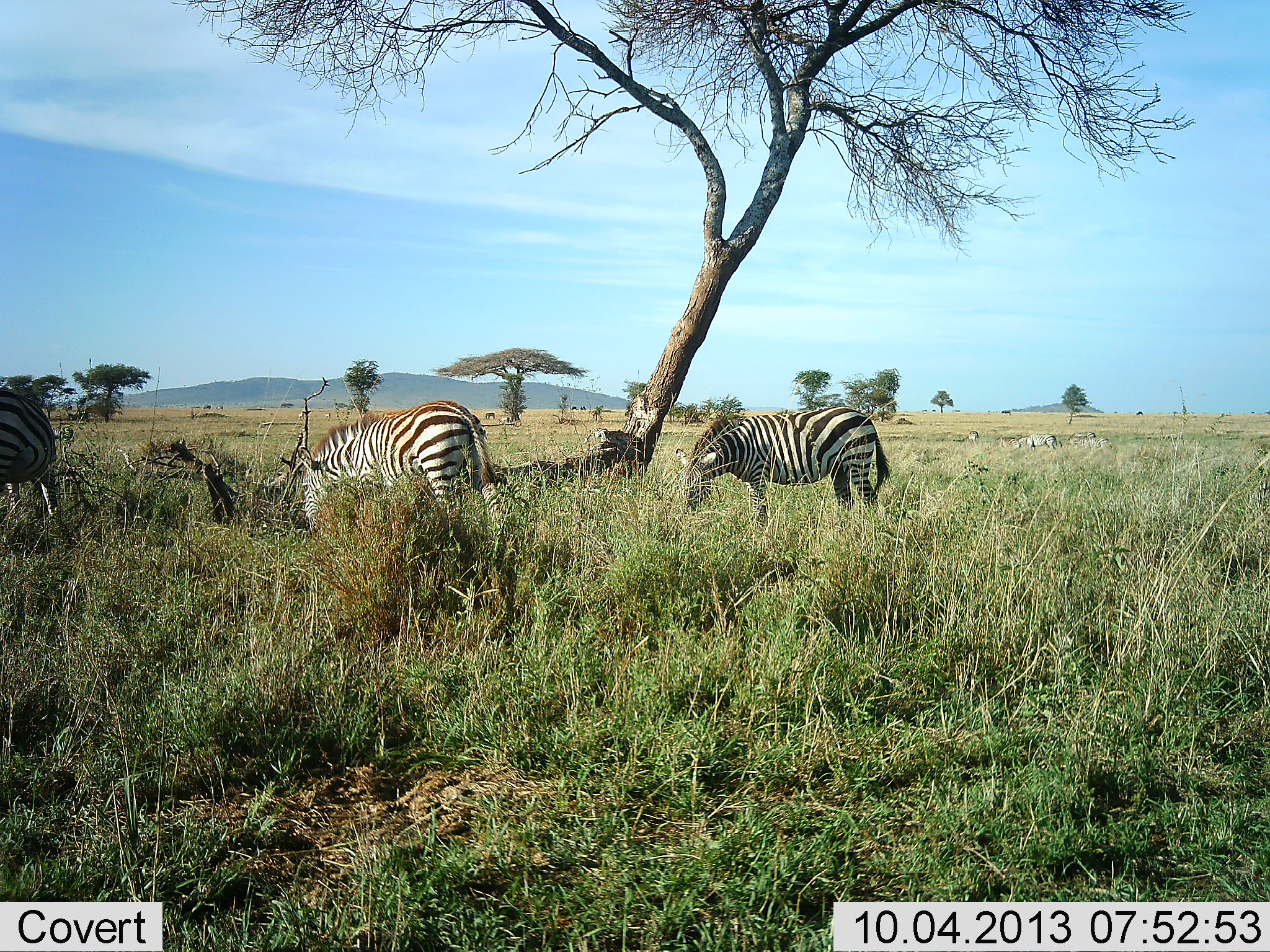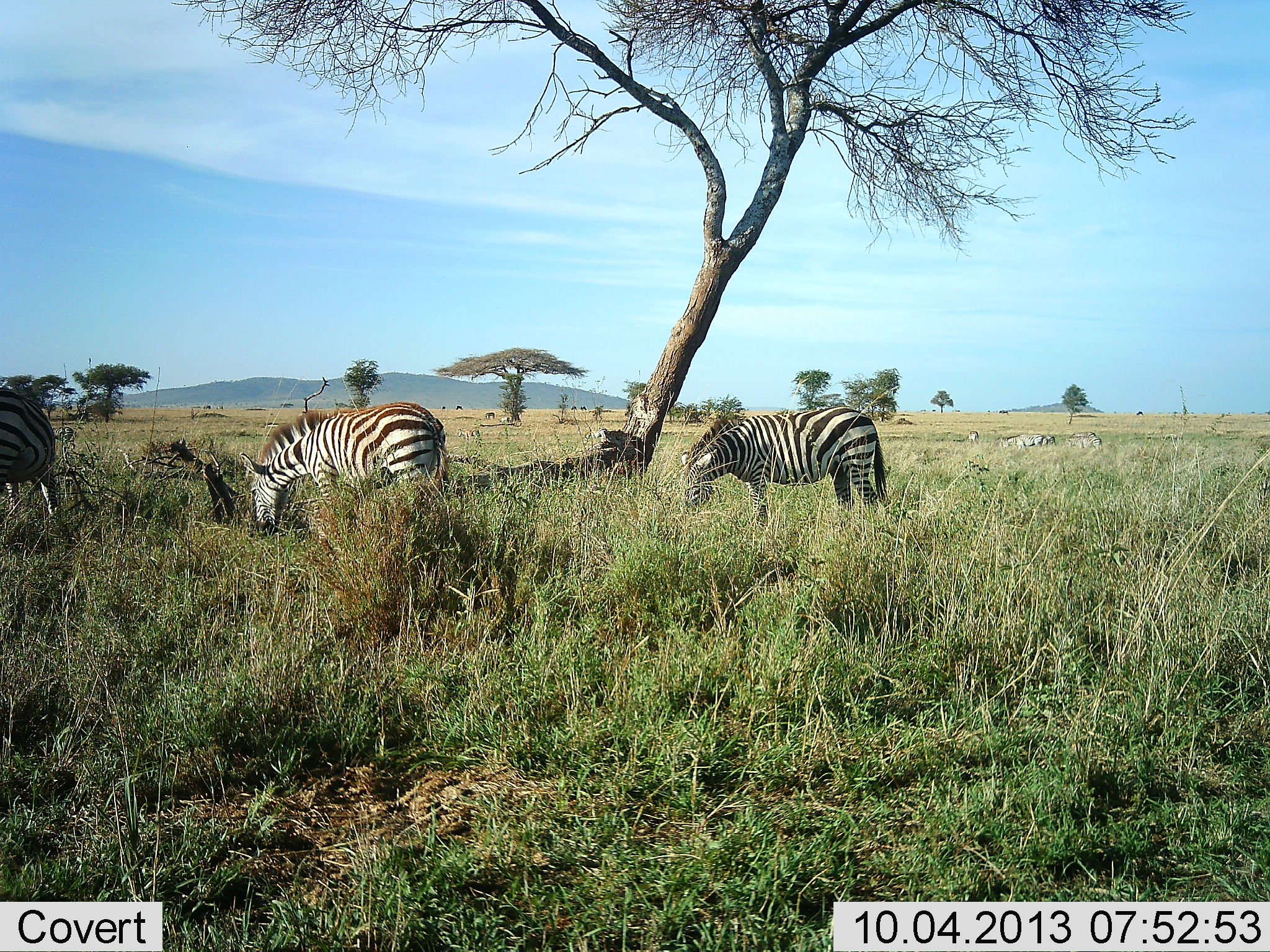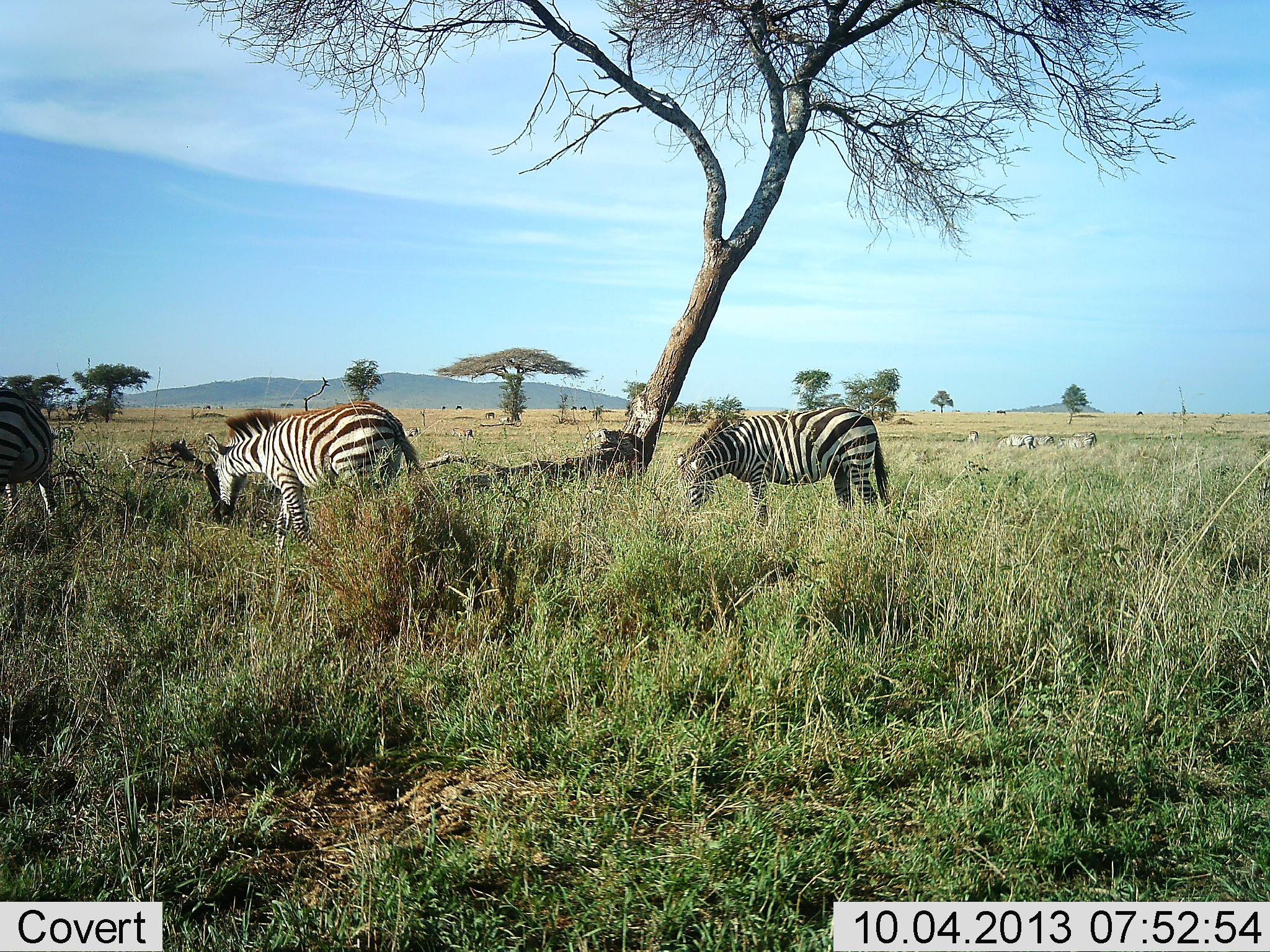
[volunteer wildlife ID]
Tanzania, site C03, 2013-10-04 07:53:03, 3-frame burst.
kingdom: Animalia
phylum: Chordata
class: Mammalia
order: Perissodactyla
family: Equidae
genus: Equus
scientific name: Equus quagga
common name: plains zebra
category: zebra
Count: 5.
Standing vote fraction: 17%.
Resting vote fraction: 0%.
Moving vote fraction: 67%.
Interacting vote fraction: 0%.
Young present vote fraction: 6%.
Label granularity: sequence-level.